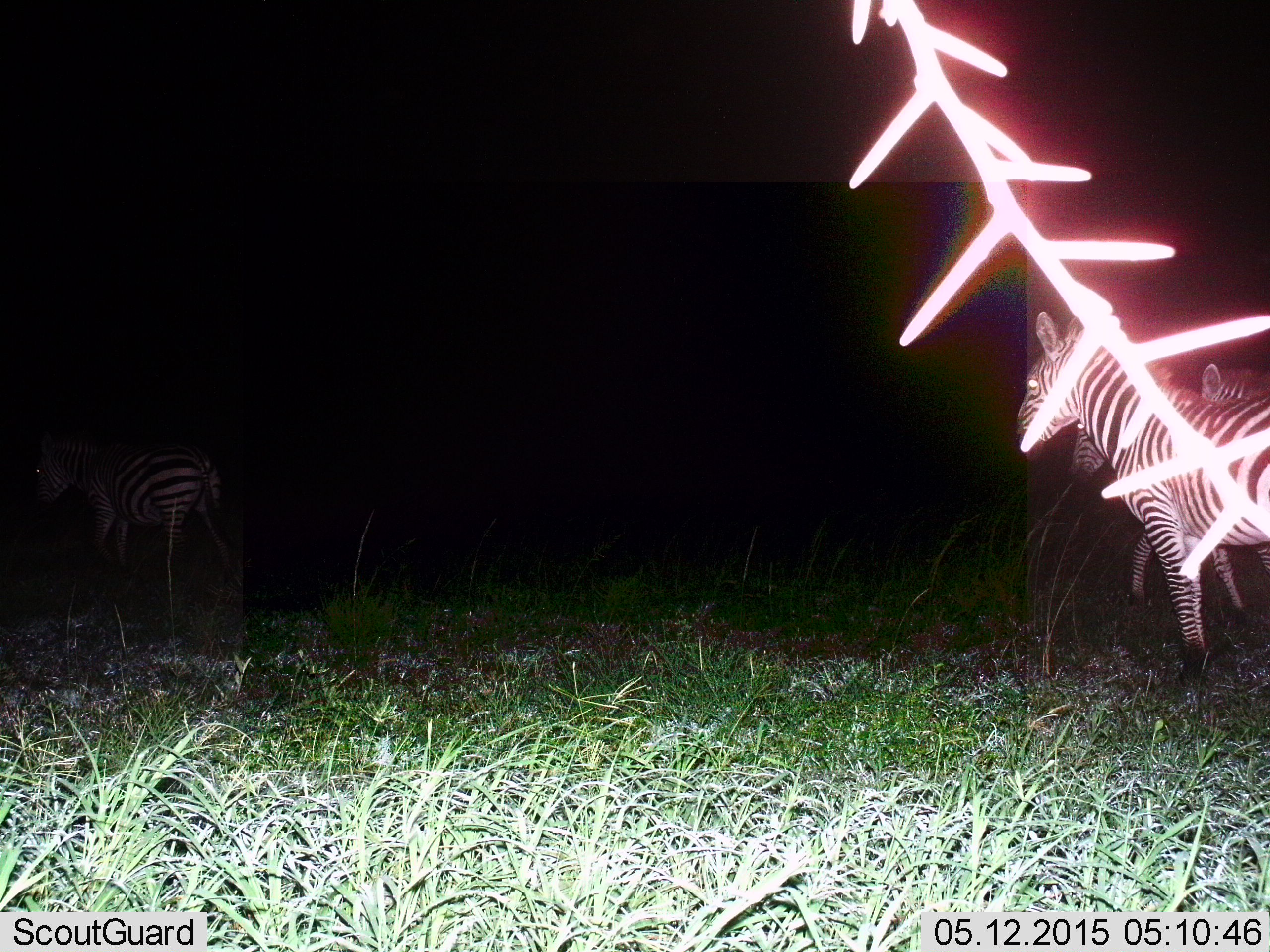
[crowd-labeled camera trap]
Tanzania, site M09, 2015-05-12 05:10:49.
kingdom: Animalia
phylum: Chordata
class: Mammalia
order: Perissodactyla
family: Equidae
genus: Equus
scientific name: Equus quagga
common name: plains zebra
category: zebra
Zebra (plains zebra) (Equus quagga), count 3. Behavior (volunteer vote fractions): standing 60%, resting 0%, moving 50%, interacting 0%. Young present (vote fraction): 0%. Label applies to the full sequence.